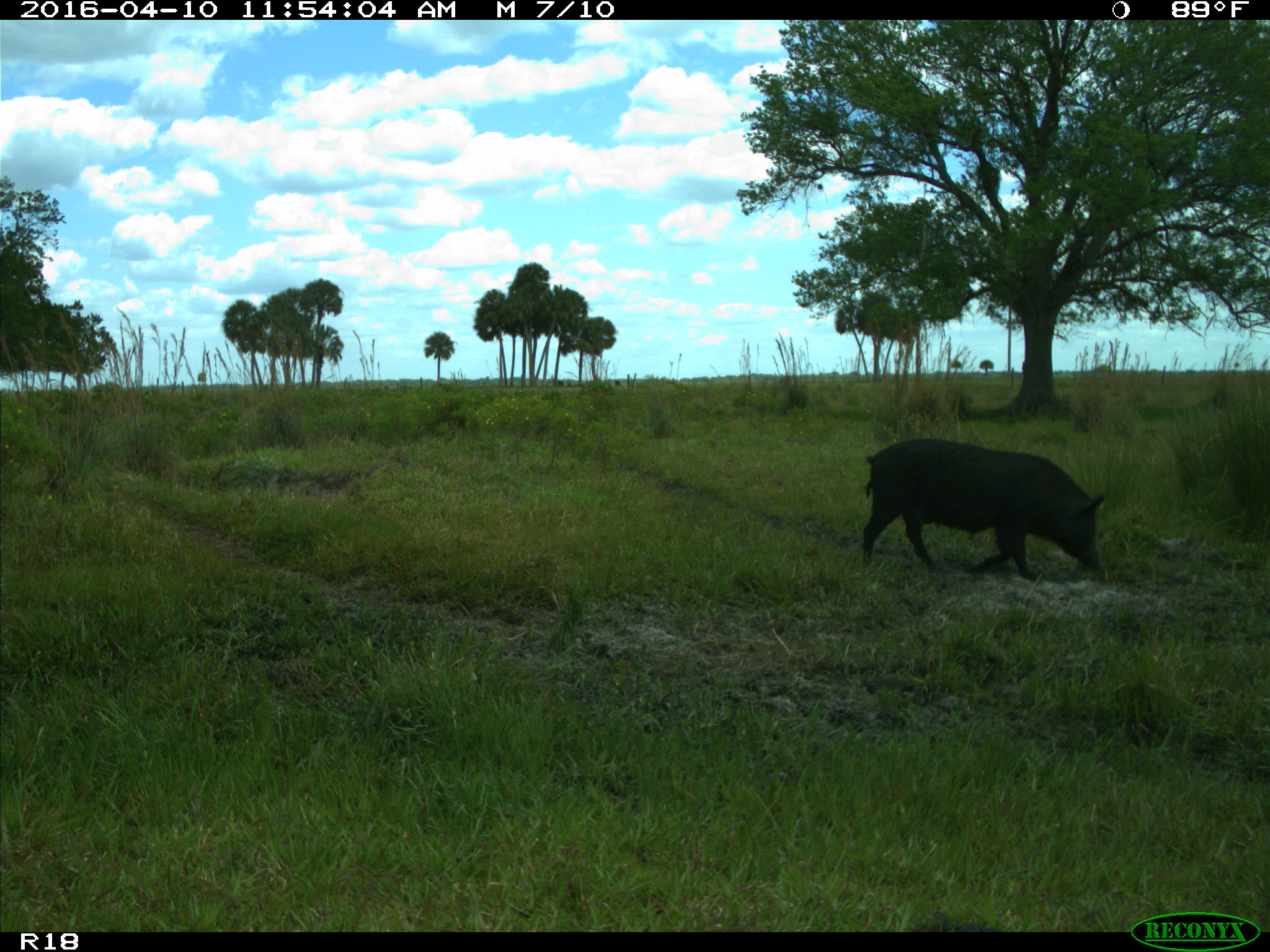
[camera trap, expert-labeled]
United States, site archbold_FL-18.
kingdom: Animalia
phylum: Chordata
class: Mammalia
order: Artiodactyla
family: Suidae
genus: Sus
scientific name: Sus scrofa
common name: wild boar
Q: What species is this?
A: Sus scrofa (wild boar).